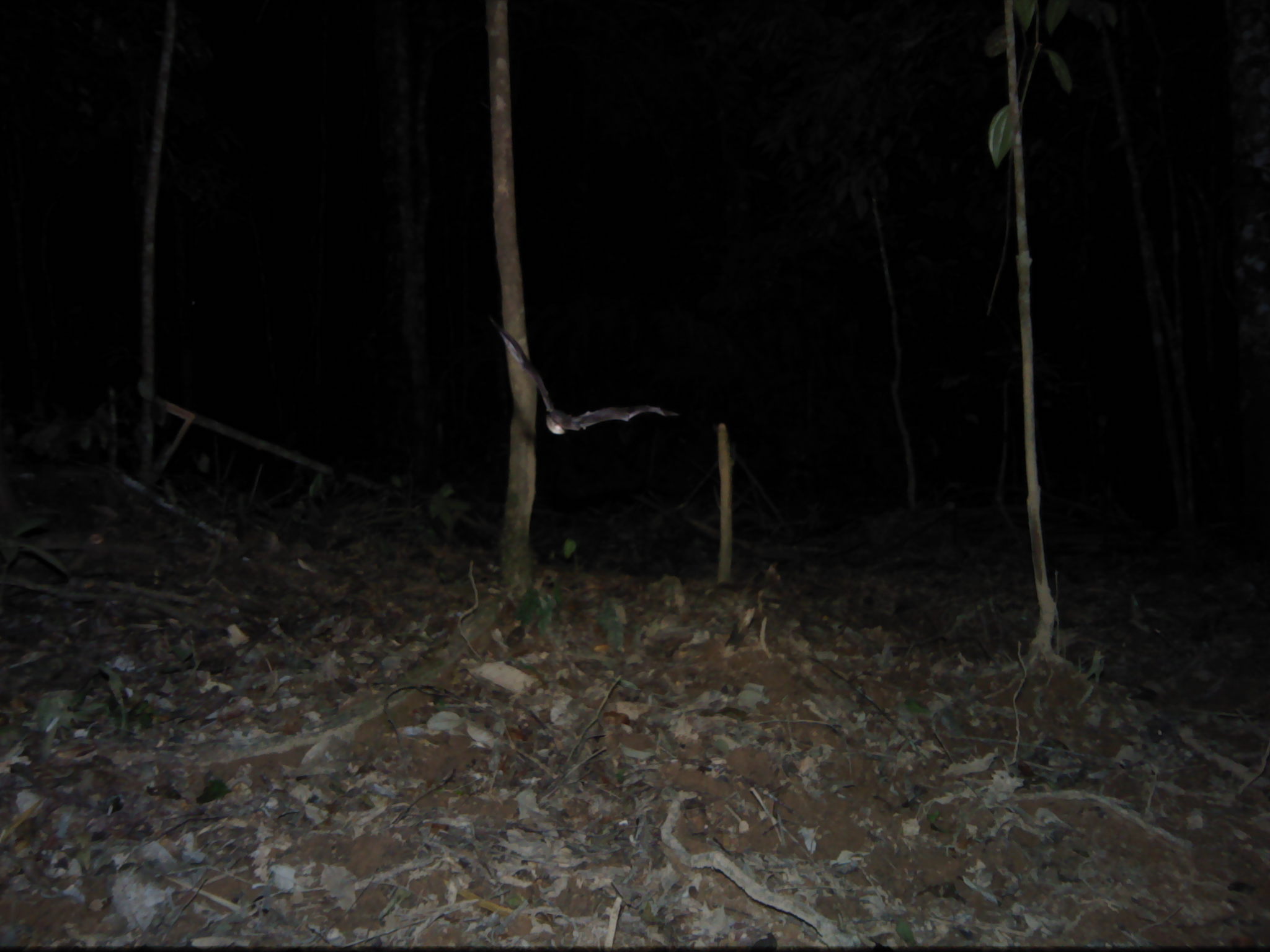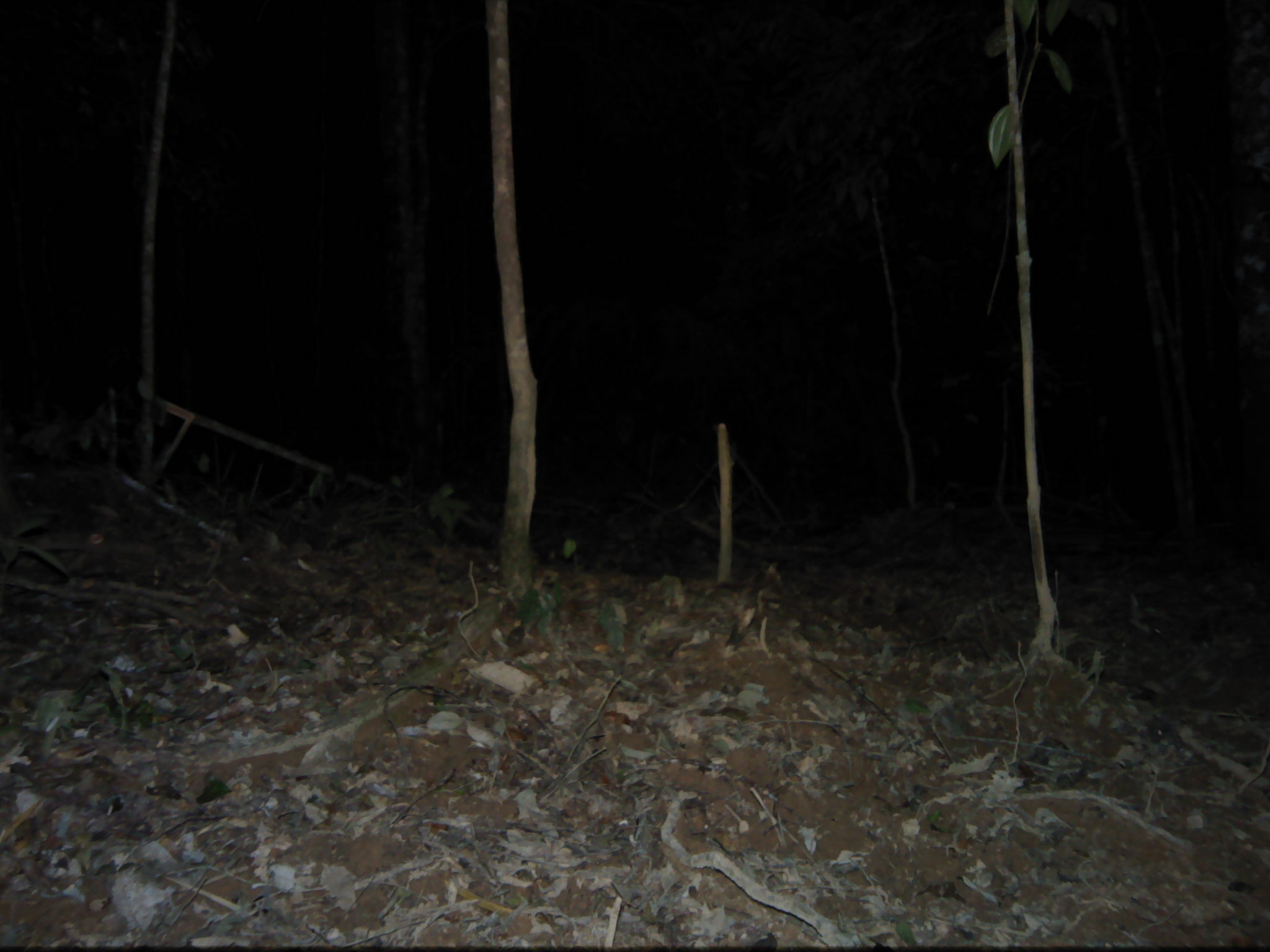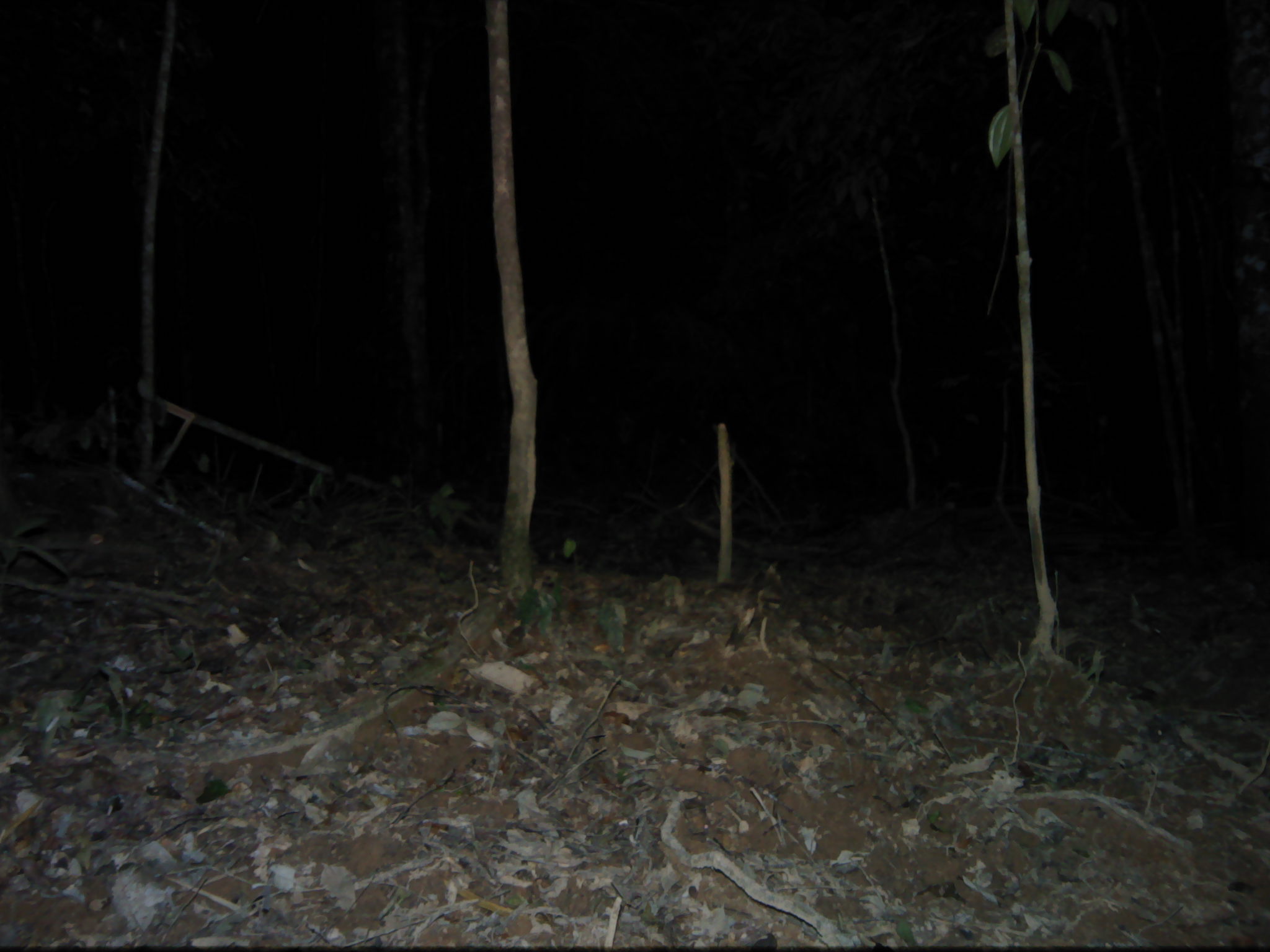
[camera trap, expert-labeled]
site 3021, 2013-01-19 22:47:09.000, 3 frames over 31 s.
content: unidentified animal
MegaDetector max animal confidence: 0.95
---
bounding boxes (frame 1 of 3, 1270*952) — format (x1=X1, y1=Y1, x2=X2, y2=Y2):
unknown: (x1=488, y1=317, x2=679, y2=436)